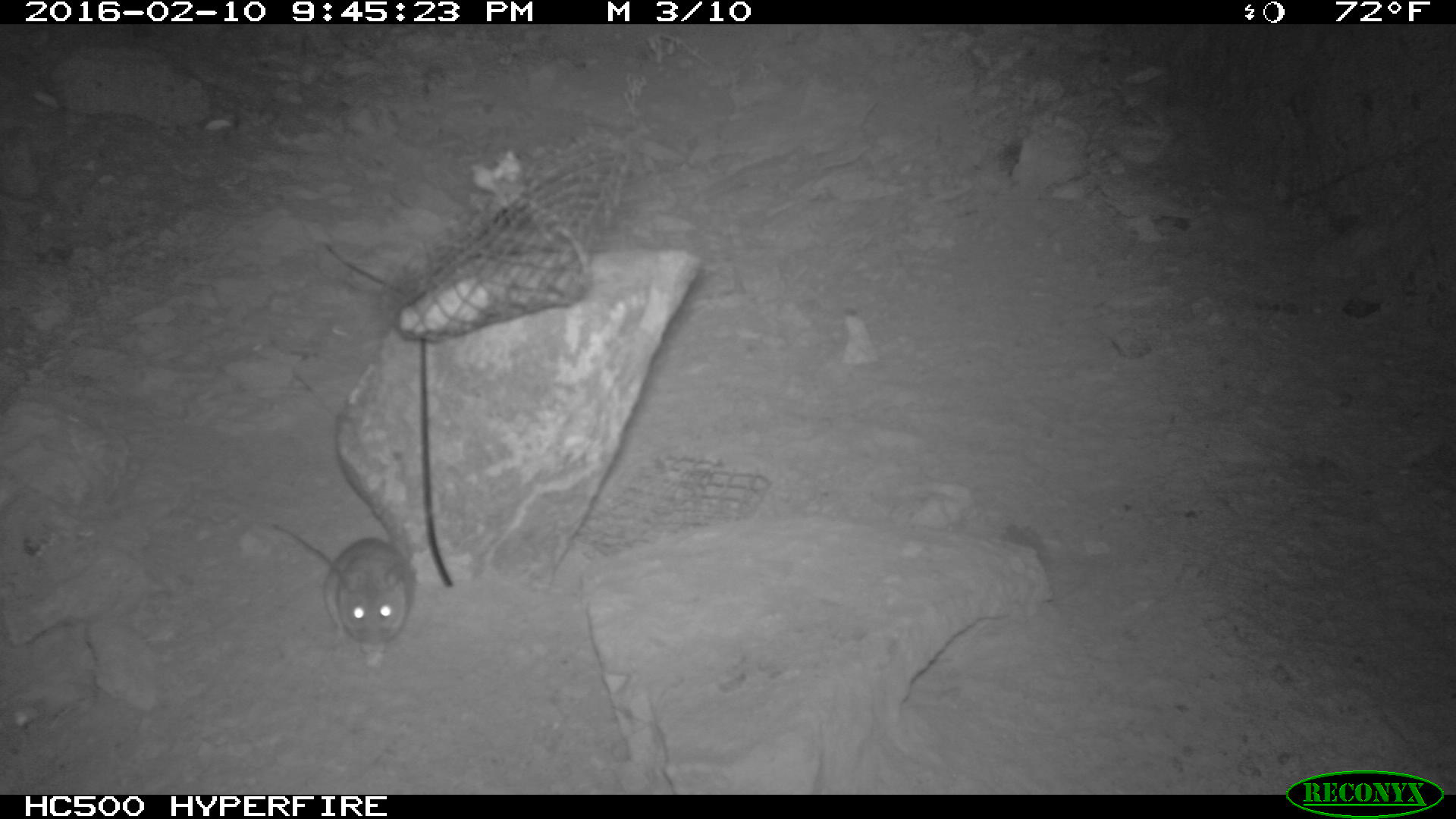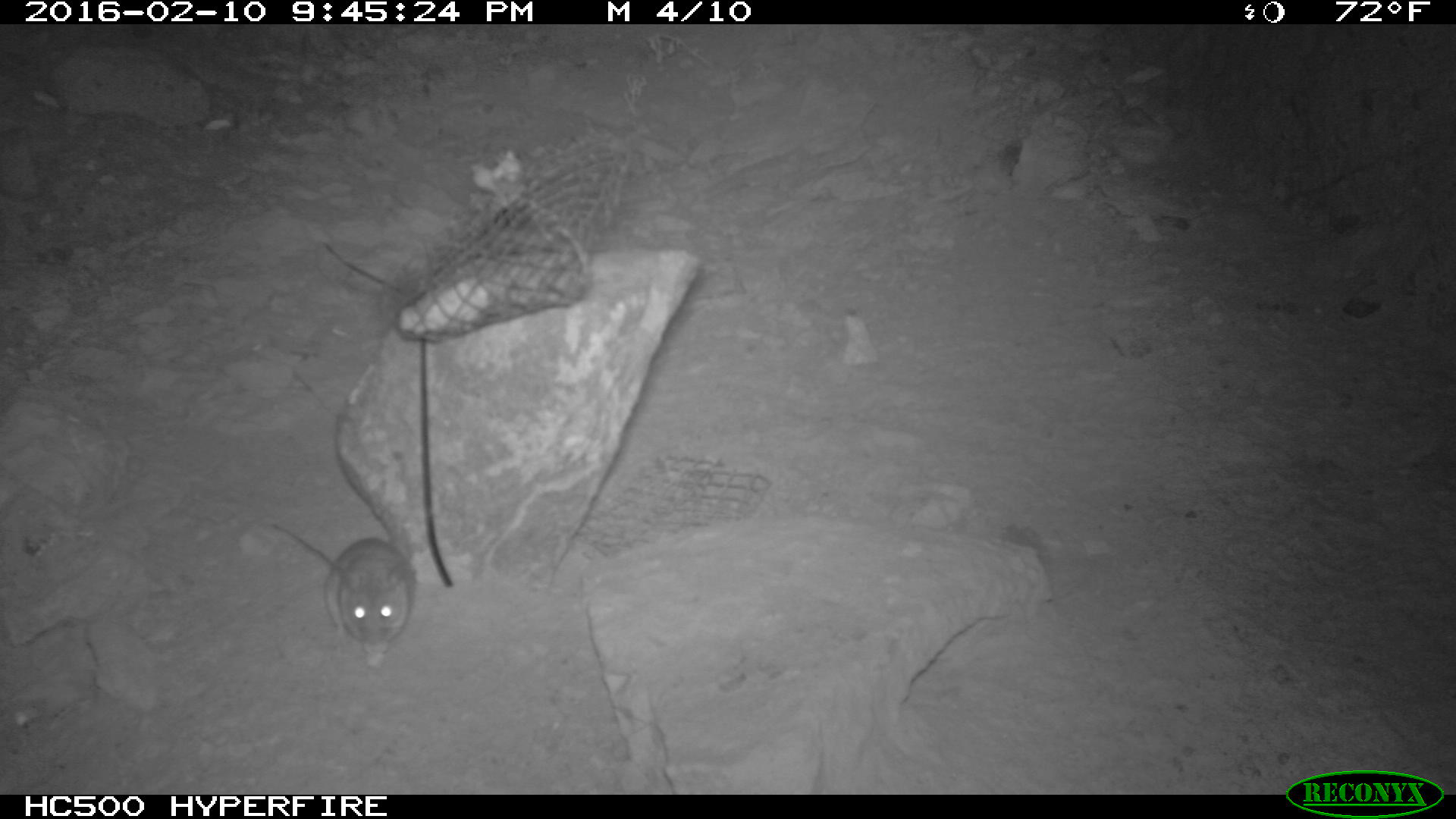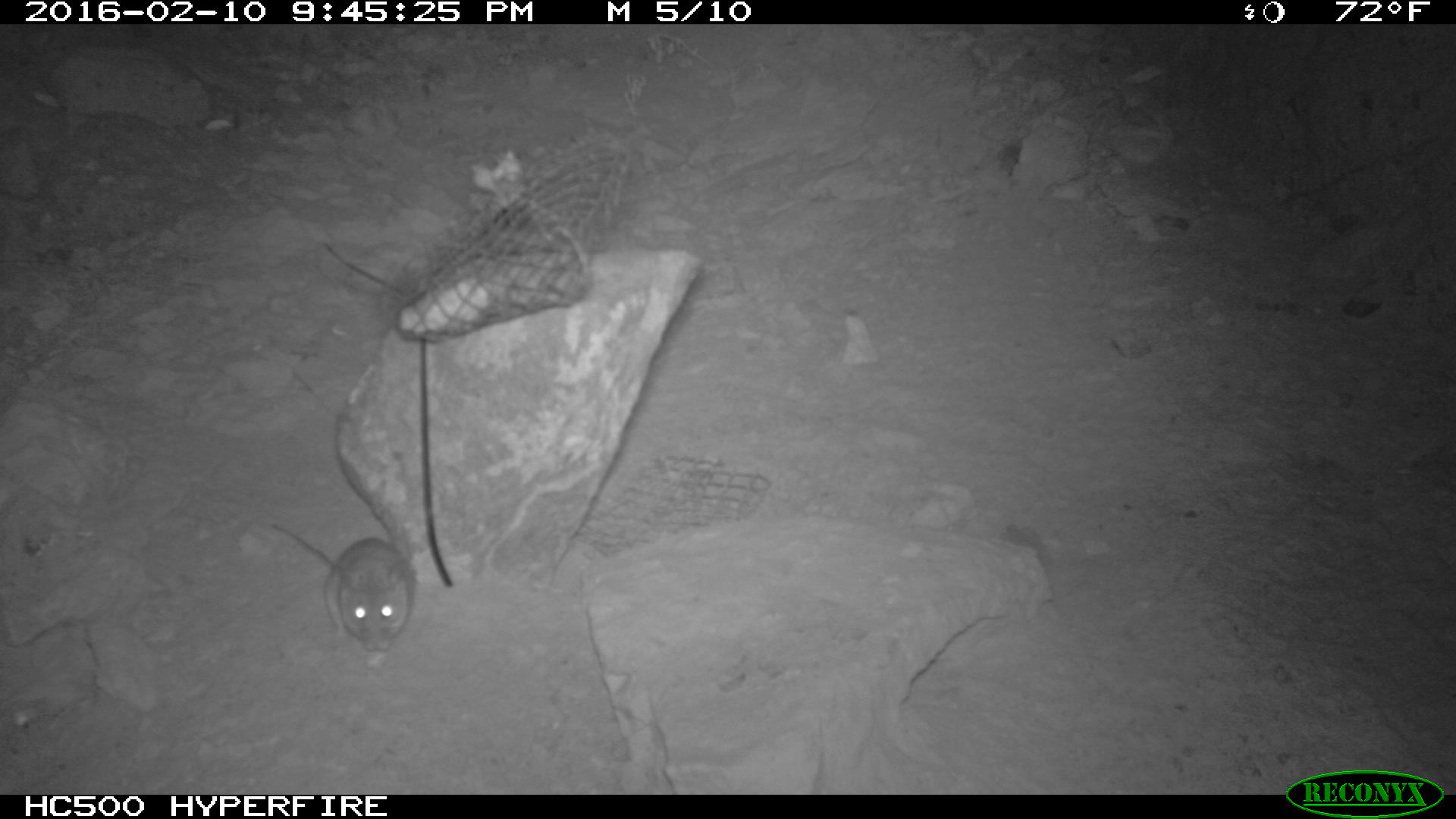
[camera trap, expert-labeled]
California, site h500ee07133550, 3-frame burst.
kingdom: Animalia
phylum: Chordata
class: Mammalia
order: Rodentia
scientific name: Rodentia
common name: rodent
Rodent (Rodentia).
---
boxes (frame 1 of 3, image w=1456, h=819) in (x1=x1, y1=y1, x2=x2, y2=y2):
rodent: (x1=271, y1=522, x2=412, y2=642)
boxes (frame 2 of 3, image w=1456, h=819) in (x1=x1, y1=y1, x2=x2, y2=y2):
rodent: (x1=271, y1=526, x2=417, y2=653)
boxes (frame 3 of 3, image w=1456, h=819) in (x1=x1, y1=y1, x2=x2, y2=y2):
rodent: (x1=271, y1=522, x2=416, y2=652)